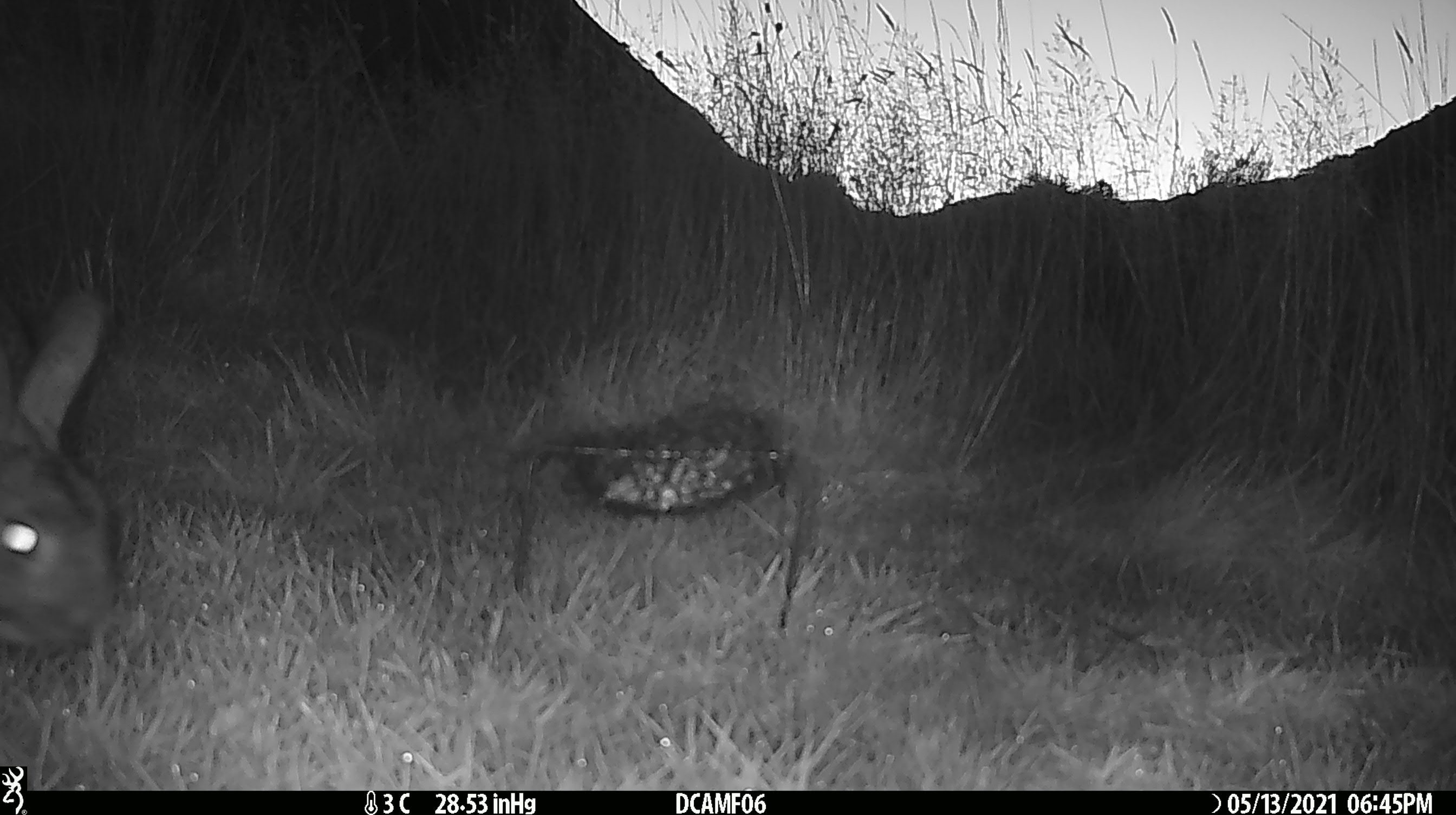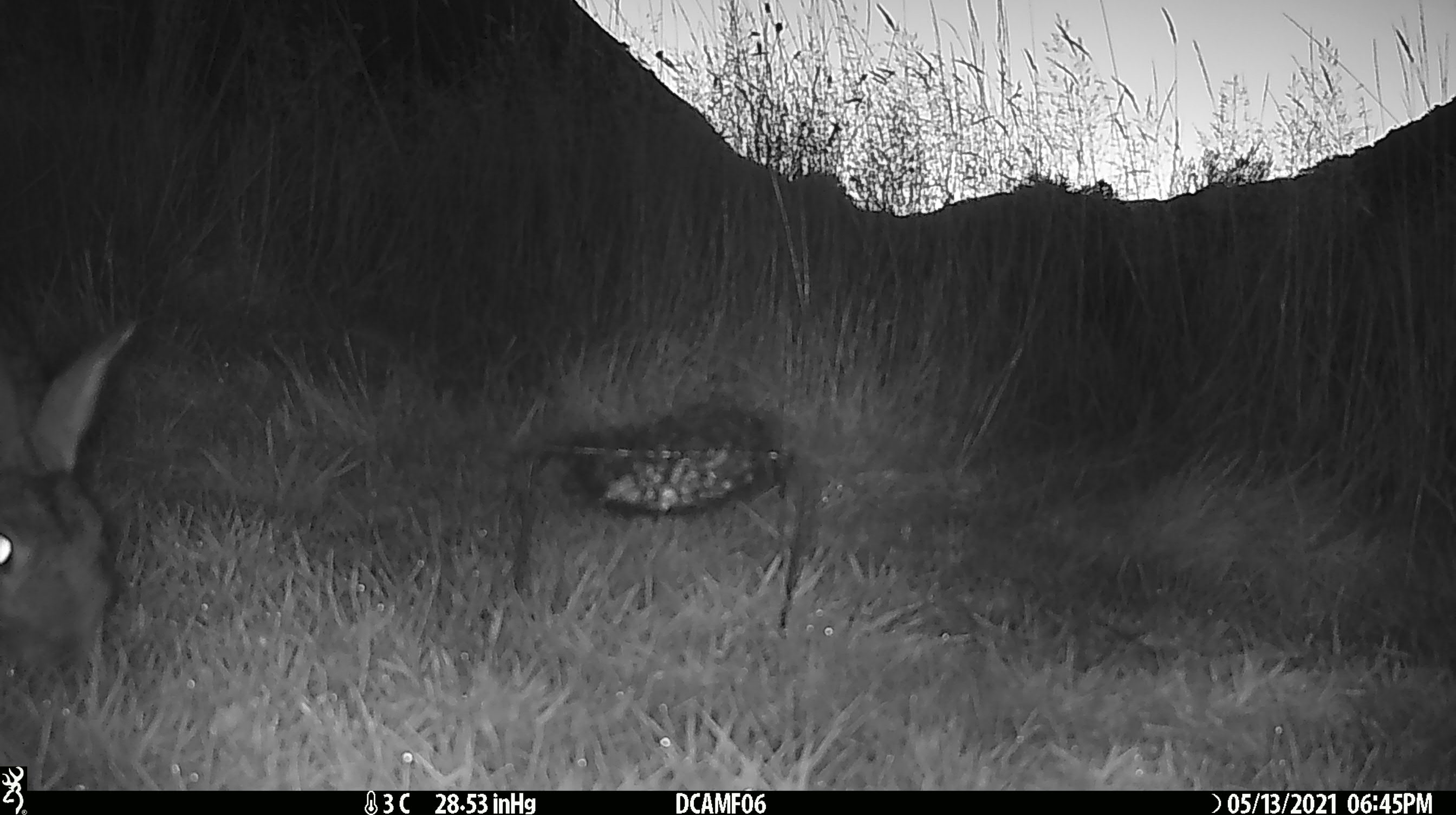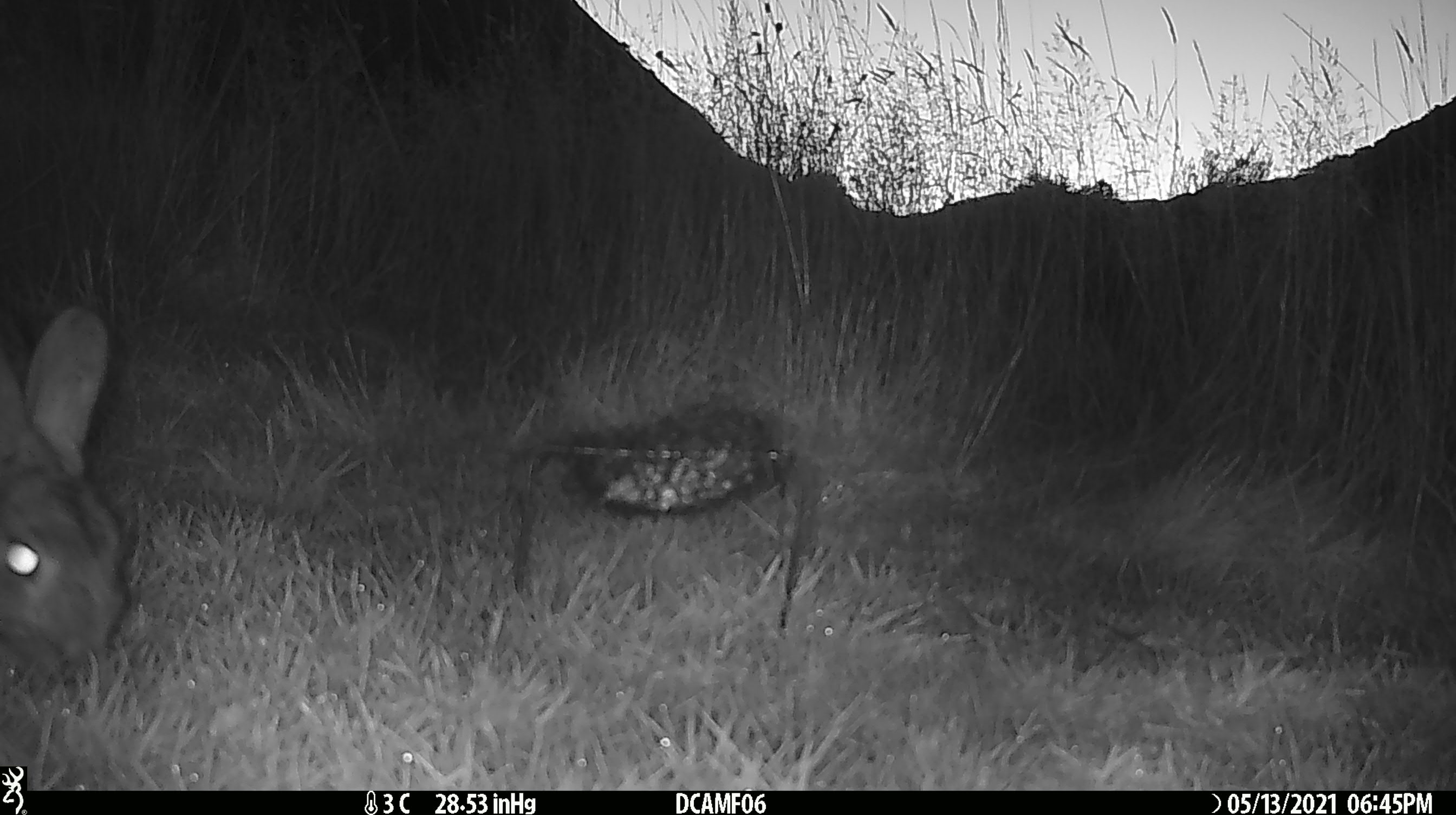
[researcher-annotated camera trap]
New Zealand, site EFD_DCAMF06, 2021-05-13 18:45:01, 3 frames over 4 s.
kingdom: Animalia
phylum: Chordata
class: Mammalia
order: Lagomorpha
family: Leporidae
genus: Oryctolagus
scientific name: Oryctolagus cuniculus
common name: european rabbit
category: rabbit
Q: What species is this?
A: Rabbit (european rabbit) (Oryctolagus cuniculus).